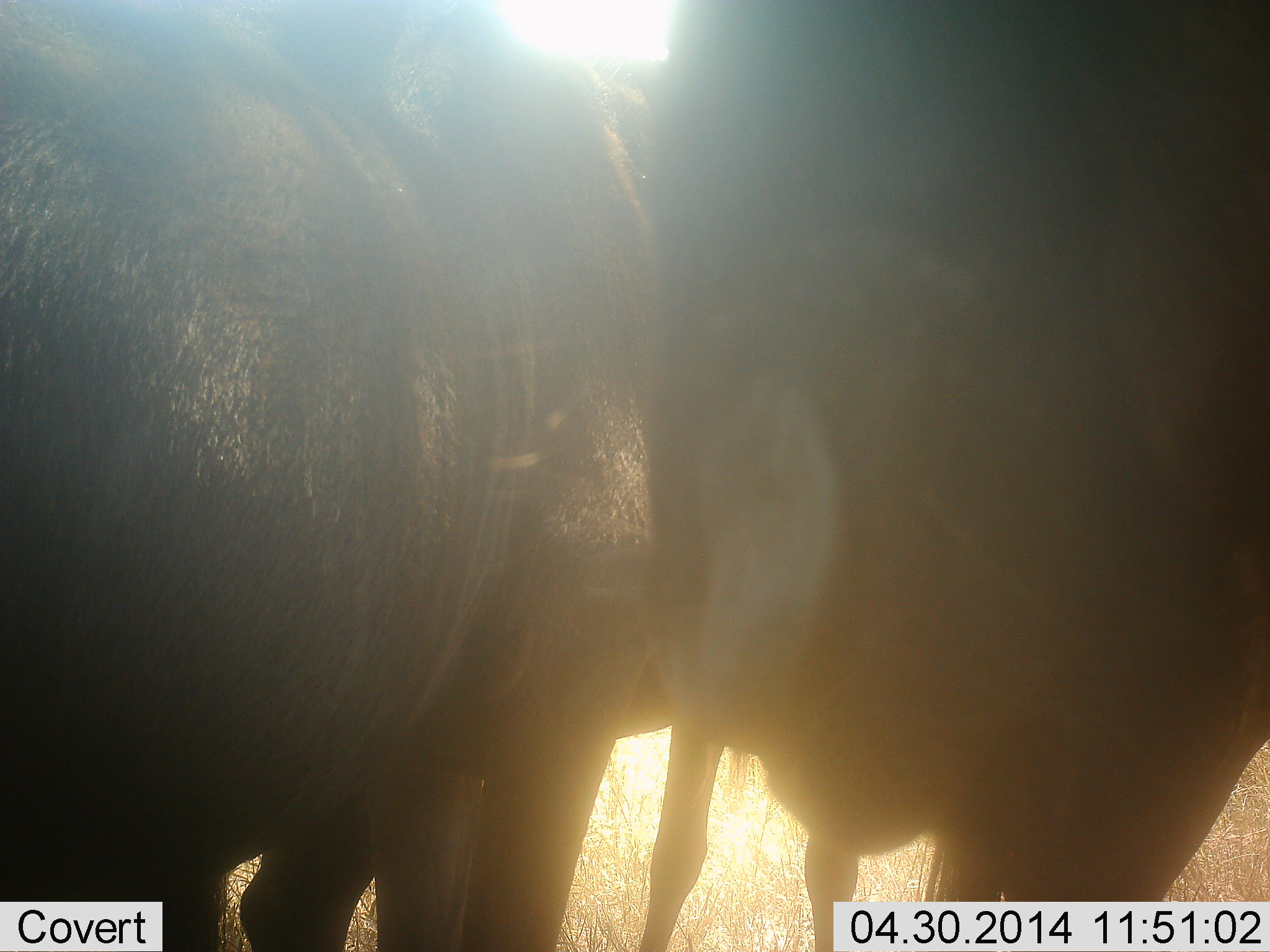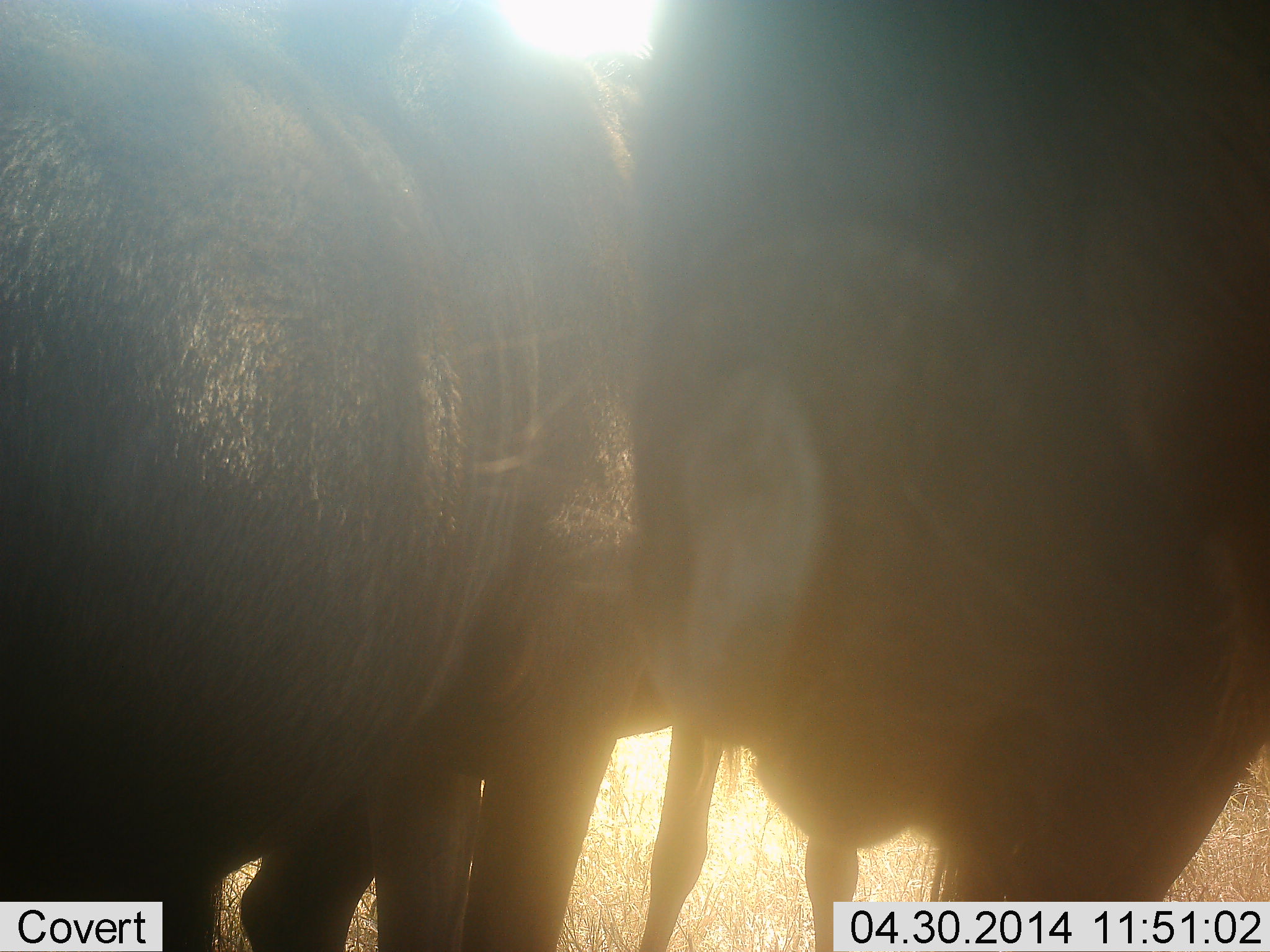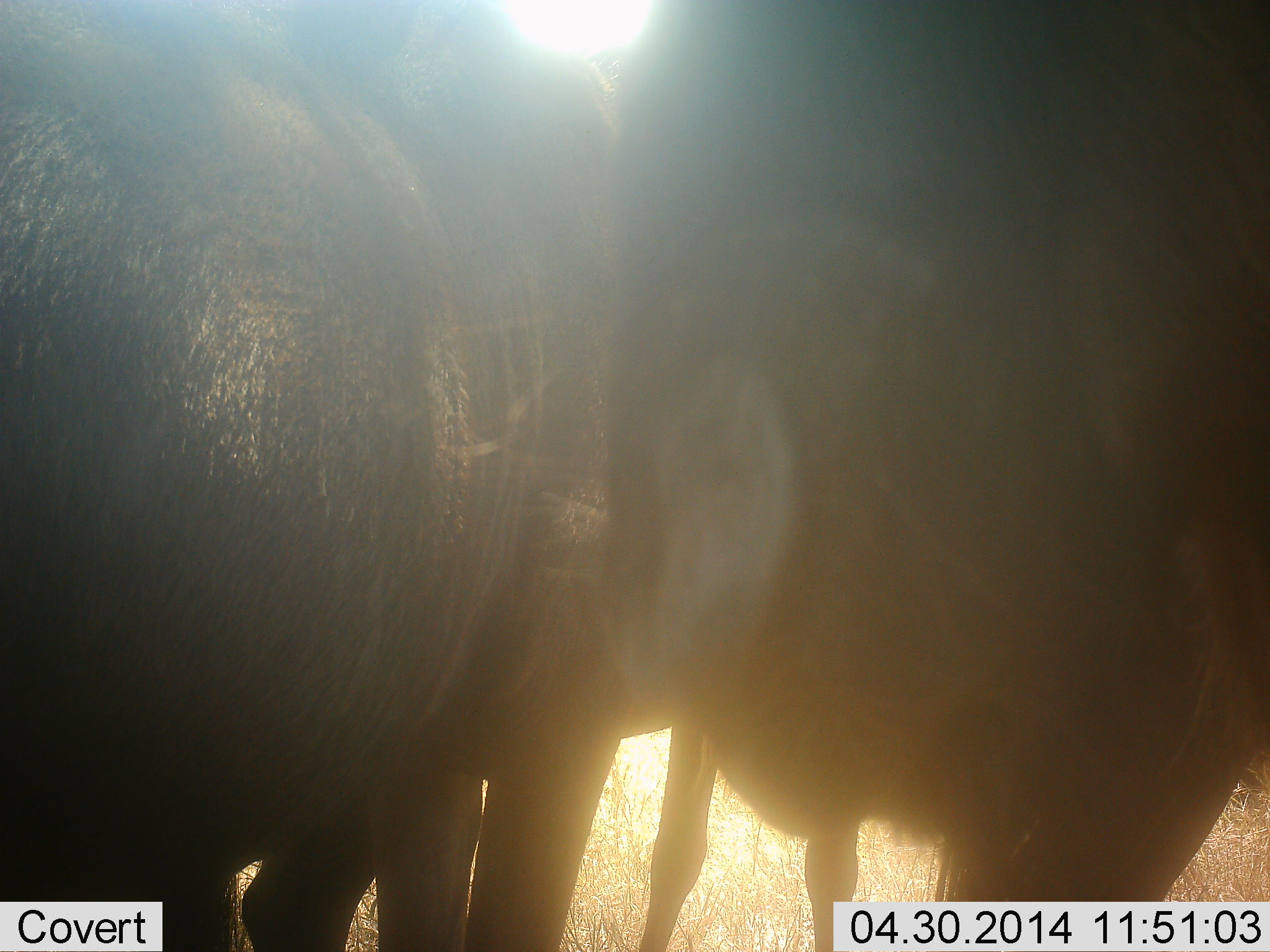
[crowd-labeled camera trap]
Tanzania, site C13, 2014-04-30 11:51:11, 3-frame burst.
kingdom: Animalia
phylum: Chordata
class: Mammalia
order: Artiodactyla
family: Bovidae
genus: Connochaetes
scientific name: Connochaetes taurinus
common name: blue wildebeest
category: wildebeest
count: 2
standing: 100%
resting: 0%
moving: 0%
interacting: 0%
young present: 0%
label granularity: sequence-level